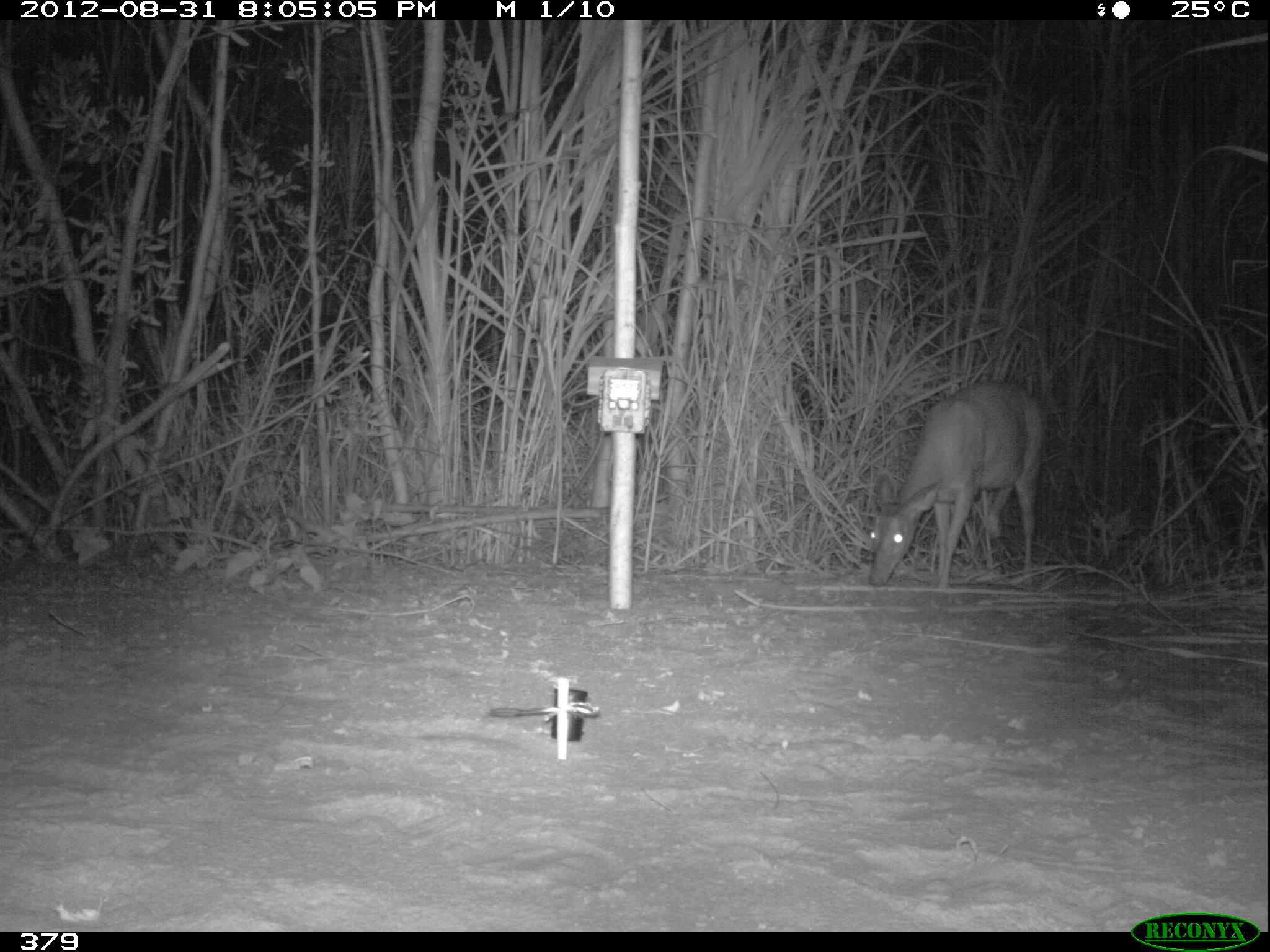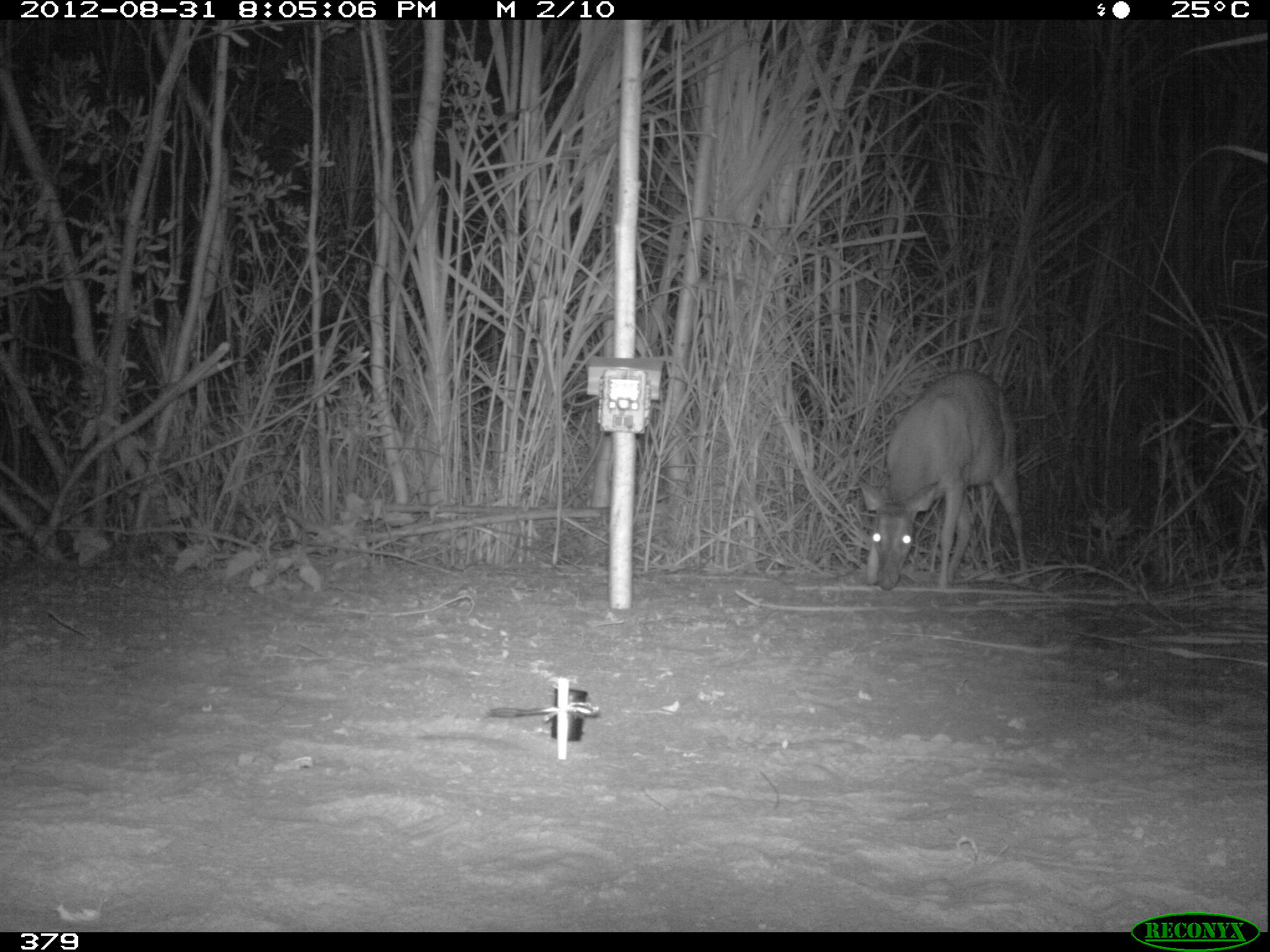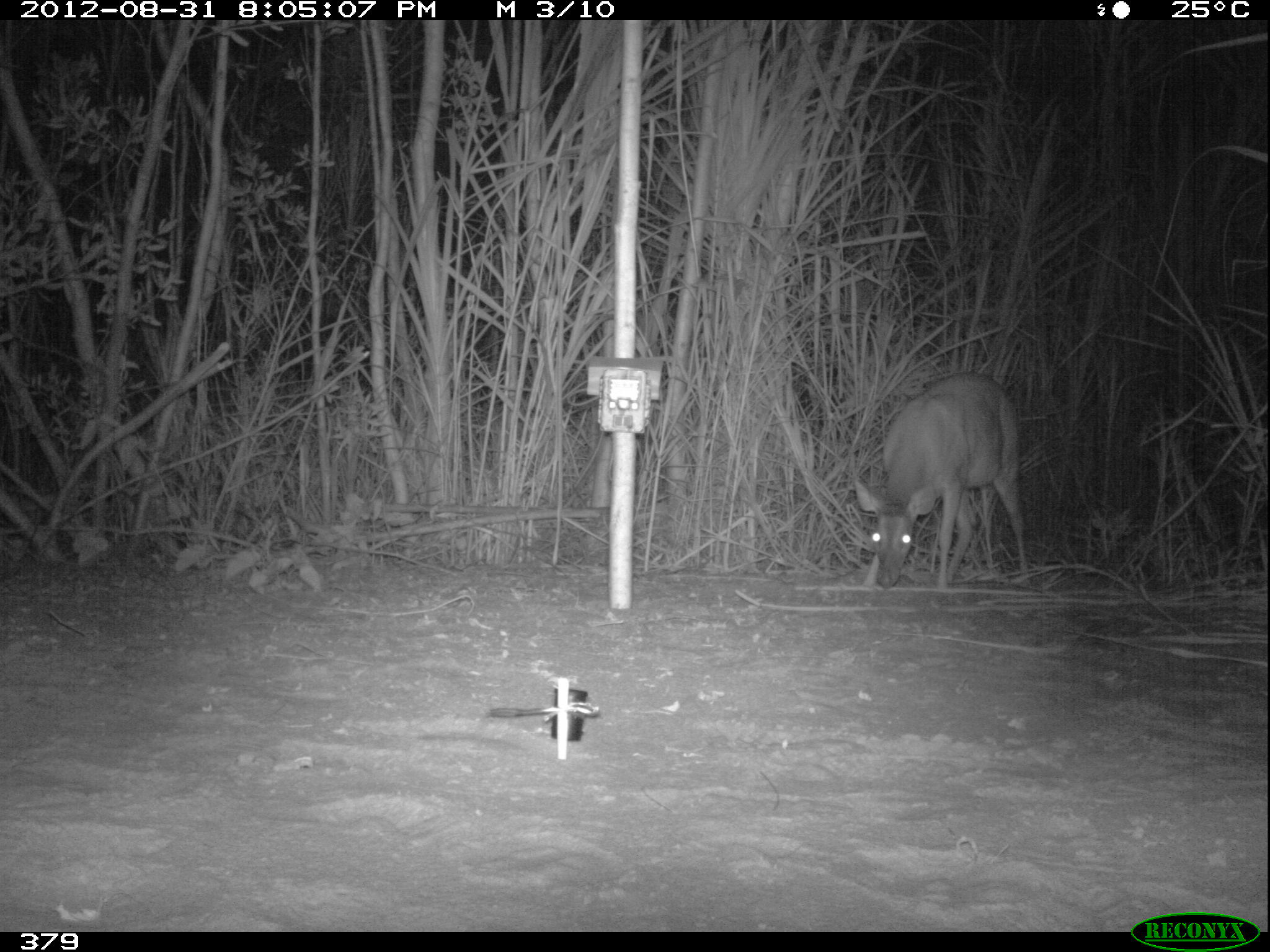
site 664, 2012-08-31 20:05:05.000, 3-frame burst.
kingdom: Animalia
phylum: Chordata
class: Mammalia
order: Artiodactyla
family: Cervidae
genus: Mazama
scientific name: Mazama americana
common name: red brocket